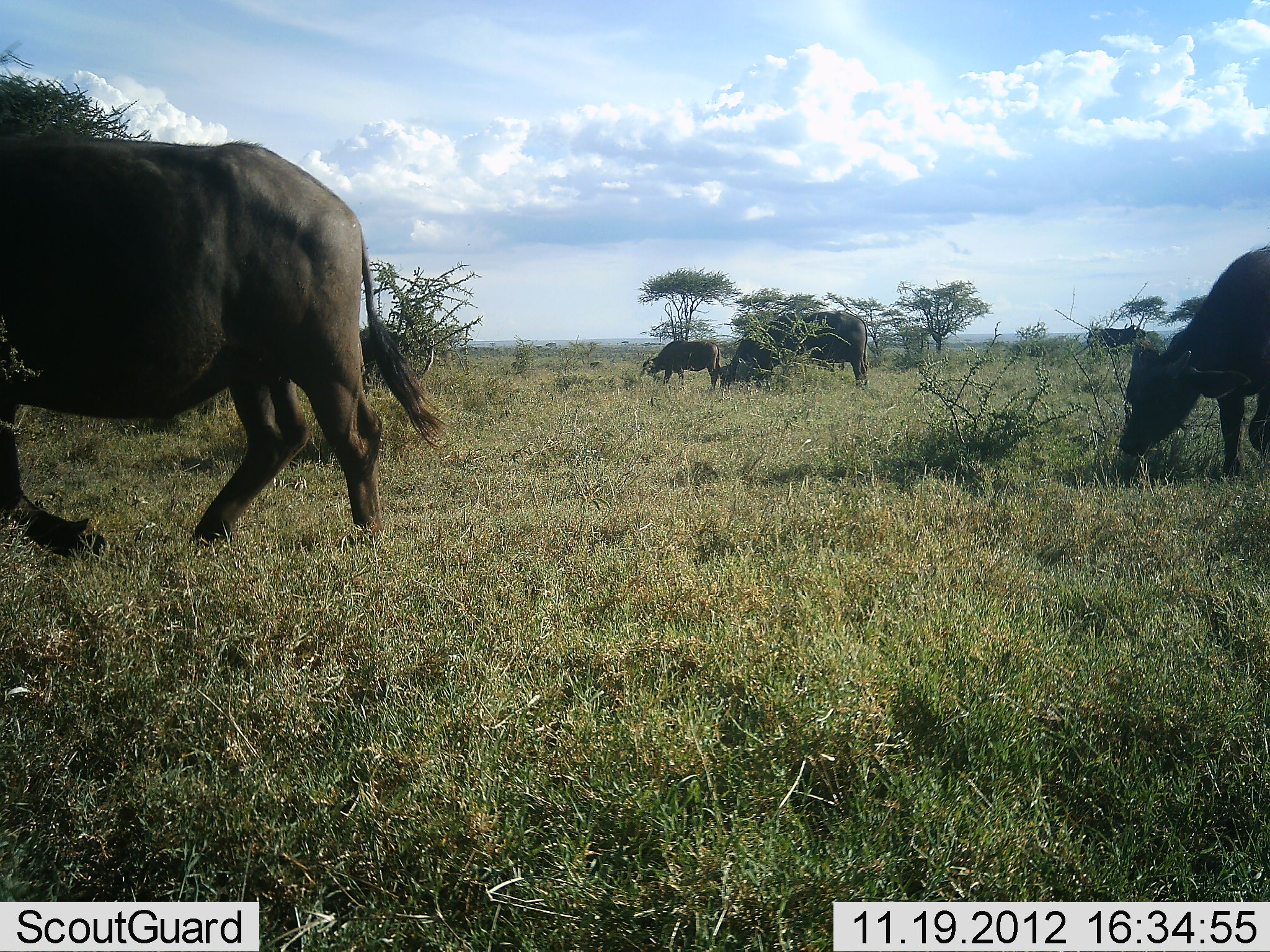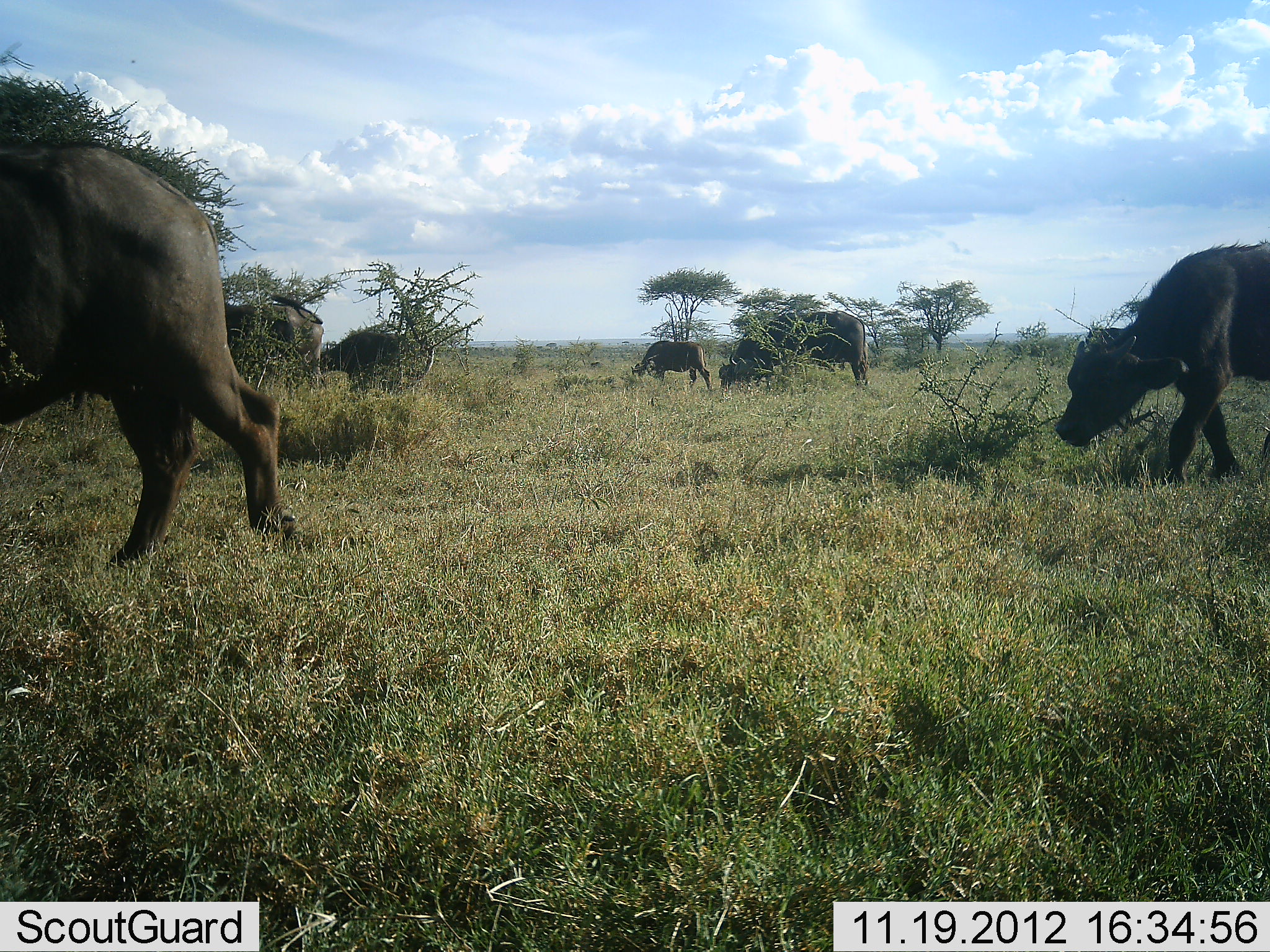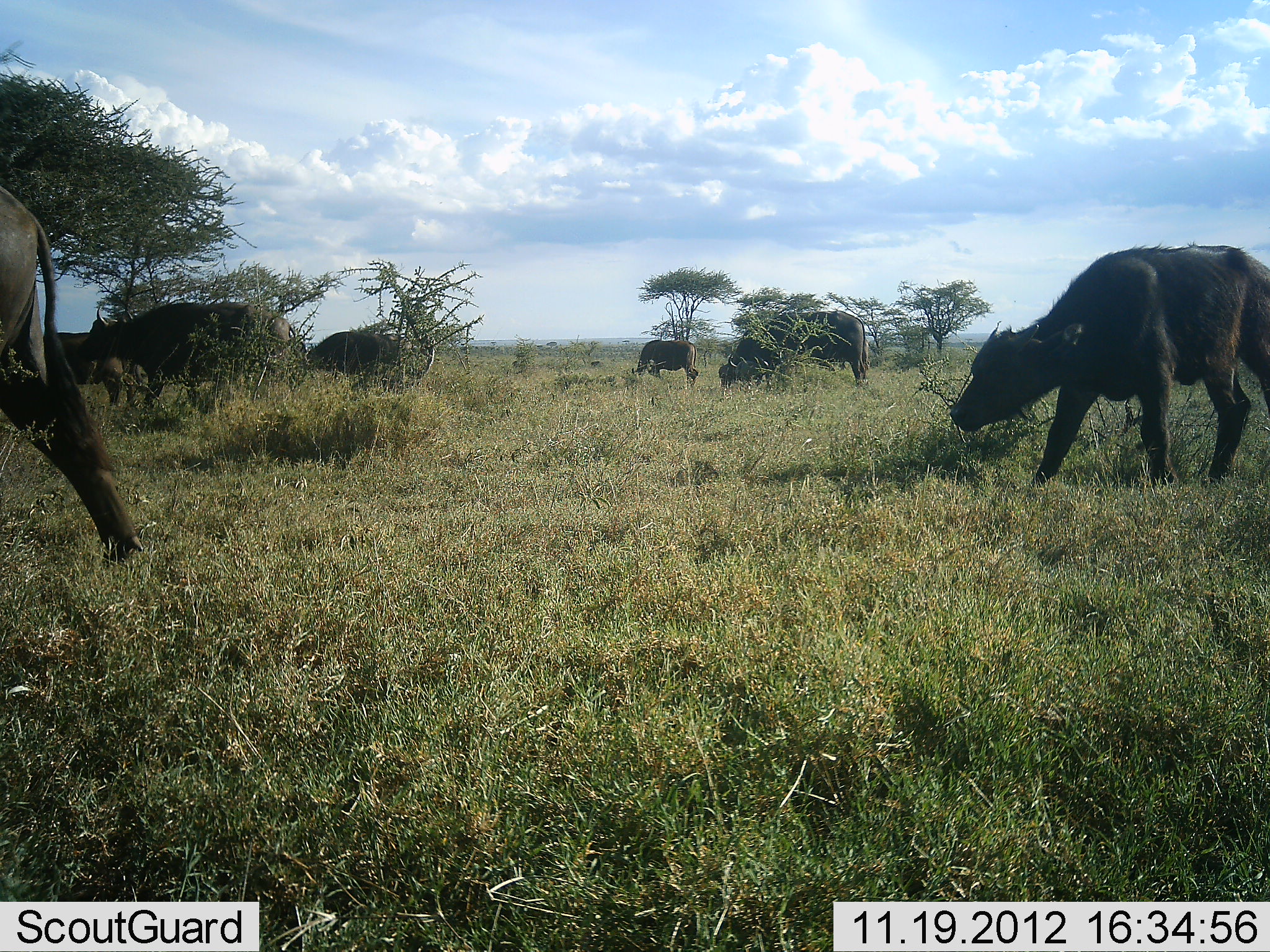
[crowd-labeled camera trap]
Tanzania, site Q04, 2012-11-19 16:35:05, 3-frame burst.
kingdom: Animalia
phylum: Chordata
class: Mammalia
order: Artiodactyla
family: Bovidae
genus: Syncerus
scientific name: Syncerus caffer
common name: cape buffalo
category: buffalo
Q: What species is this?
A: Buffalo (cape buffalo) (Syncerus caffer).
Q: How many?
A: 7.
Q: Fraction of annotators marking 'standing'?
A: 60%.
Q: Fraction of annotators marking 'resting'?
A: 0%.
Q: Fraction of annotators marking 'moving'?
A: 90%.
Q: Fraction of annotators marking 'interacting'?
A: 0%.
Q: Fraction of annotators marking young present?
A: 70%.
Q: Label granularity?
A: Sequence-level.